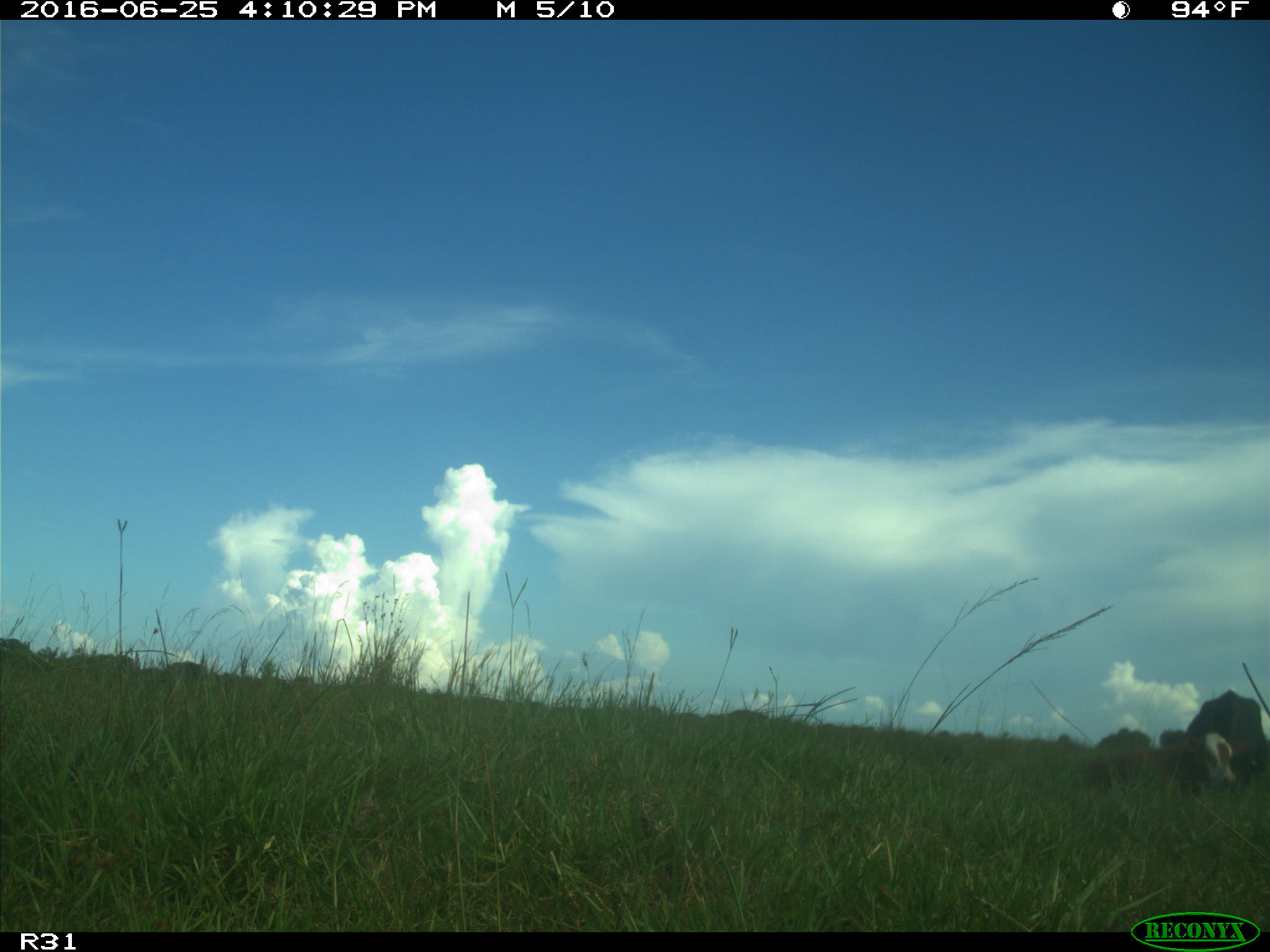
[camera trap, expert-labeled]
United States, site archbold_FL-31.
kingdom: Animalia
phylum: Chordata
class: Mammalia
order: Artiodactyla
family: Bovidae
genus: Bos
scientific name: Bos taurus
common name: domestic cow